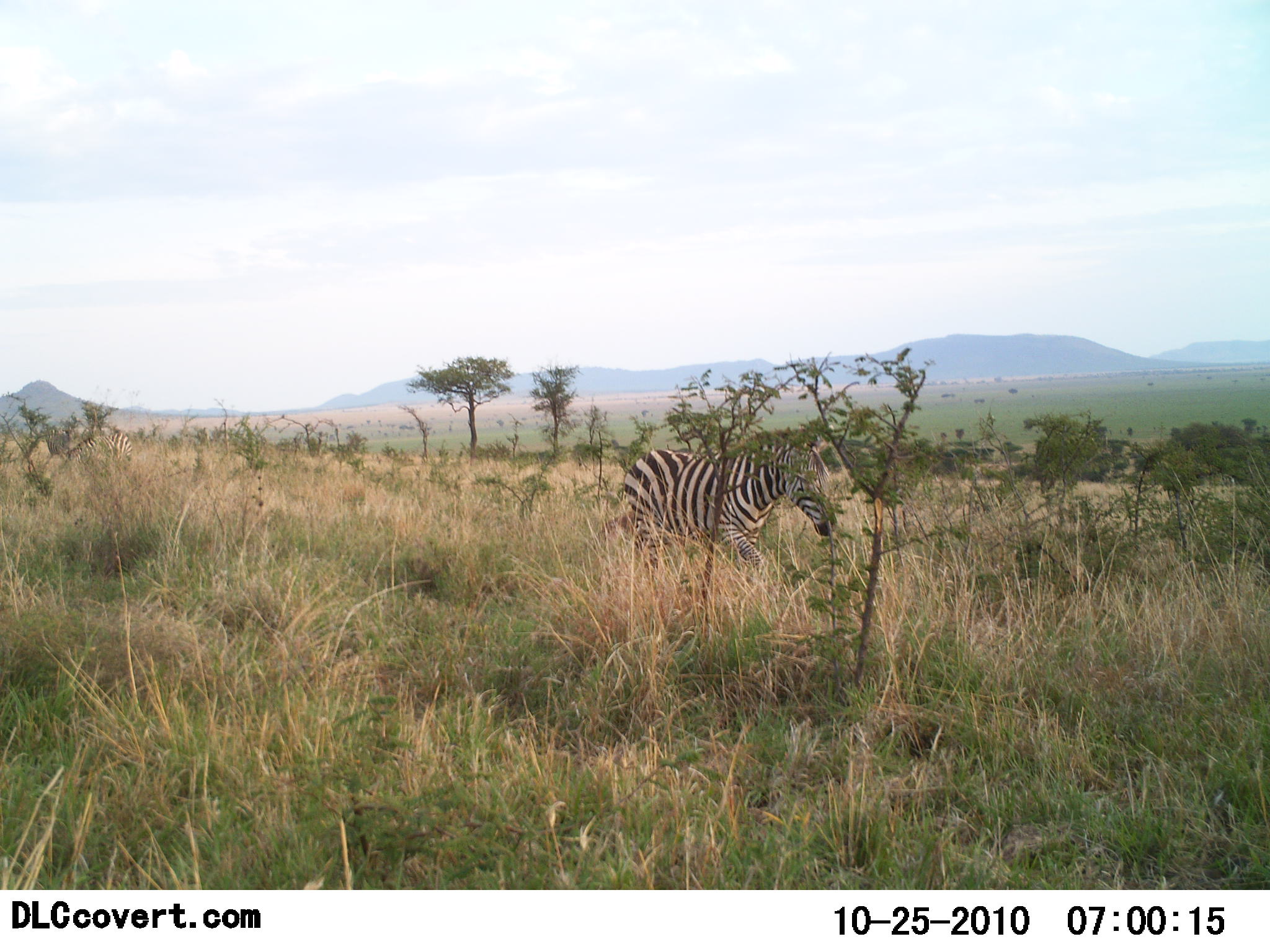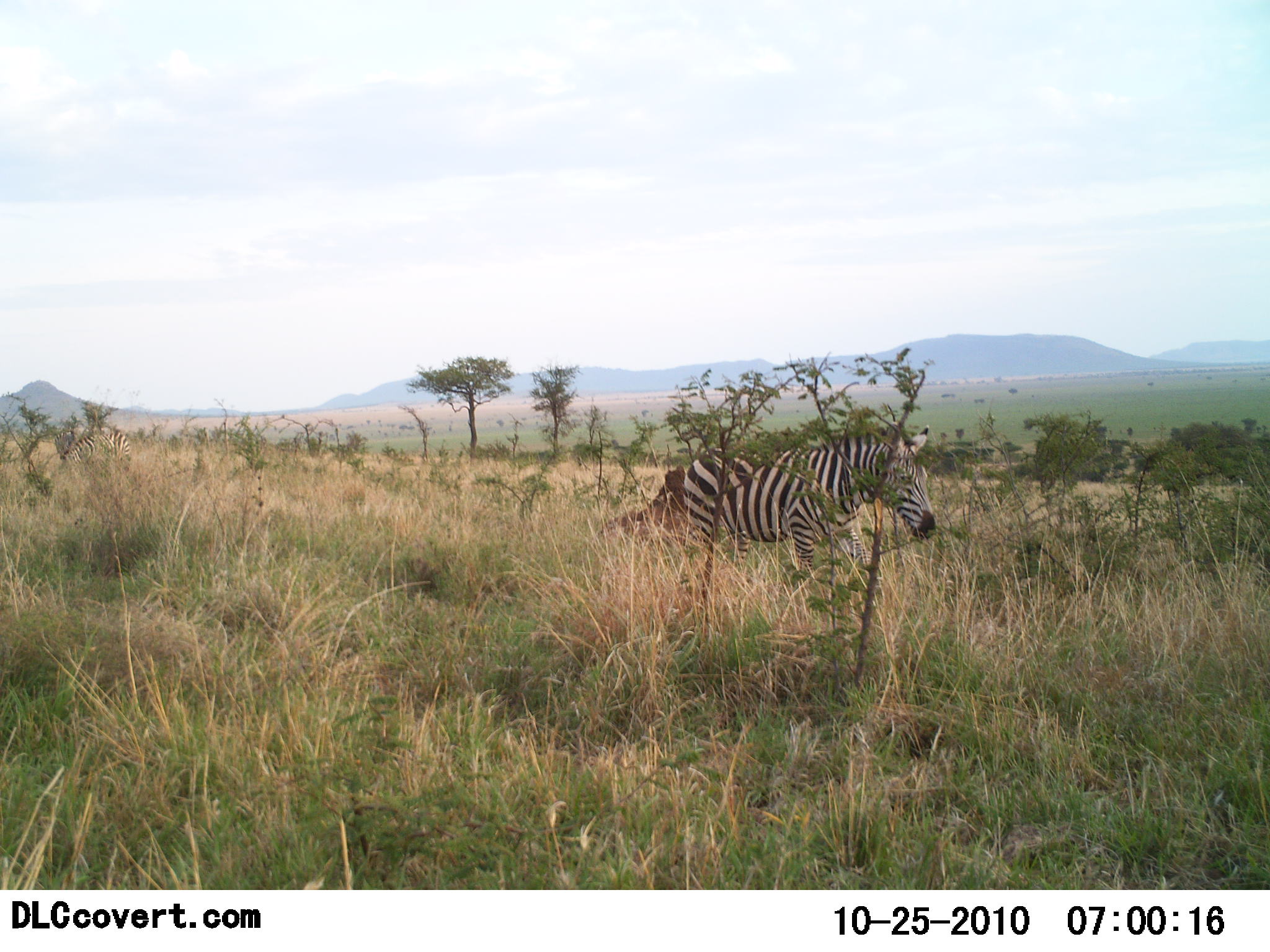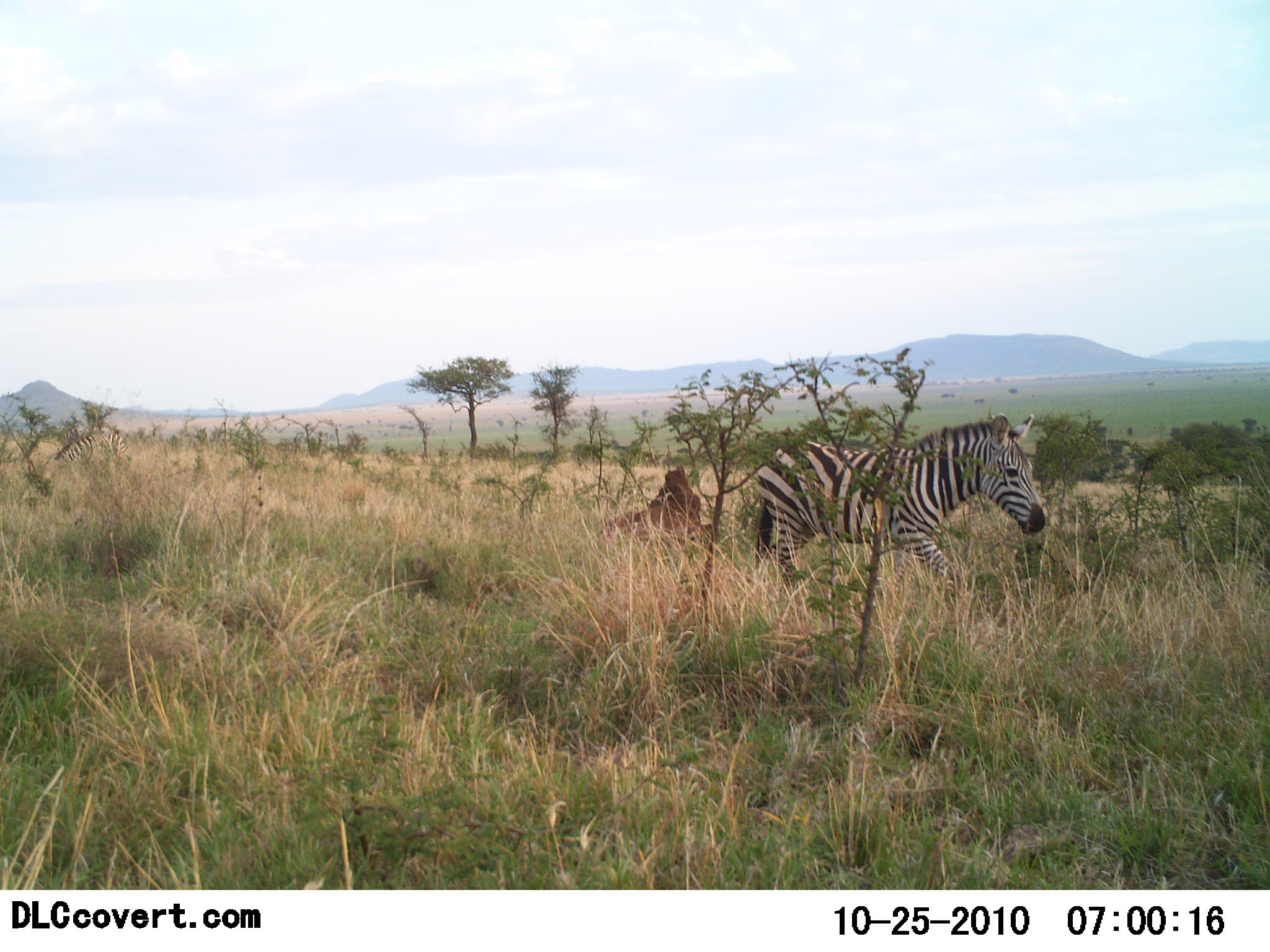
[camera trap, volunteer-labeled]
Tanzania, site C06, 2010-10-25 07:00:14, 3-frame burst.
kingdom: Animalia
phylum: Chordata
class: Mammalia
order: Perissodactyla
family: Equidae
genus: Equus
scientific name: Equus quagga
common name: plains zebra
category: zebra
Zebra (plains zebra) (Equus quagga), count 2. Behavior (volunteer vote fractions): standing 29%, resting 0%, moving 88%, interacting 0%. Young present (vote fraction): 0%. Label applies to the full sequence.